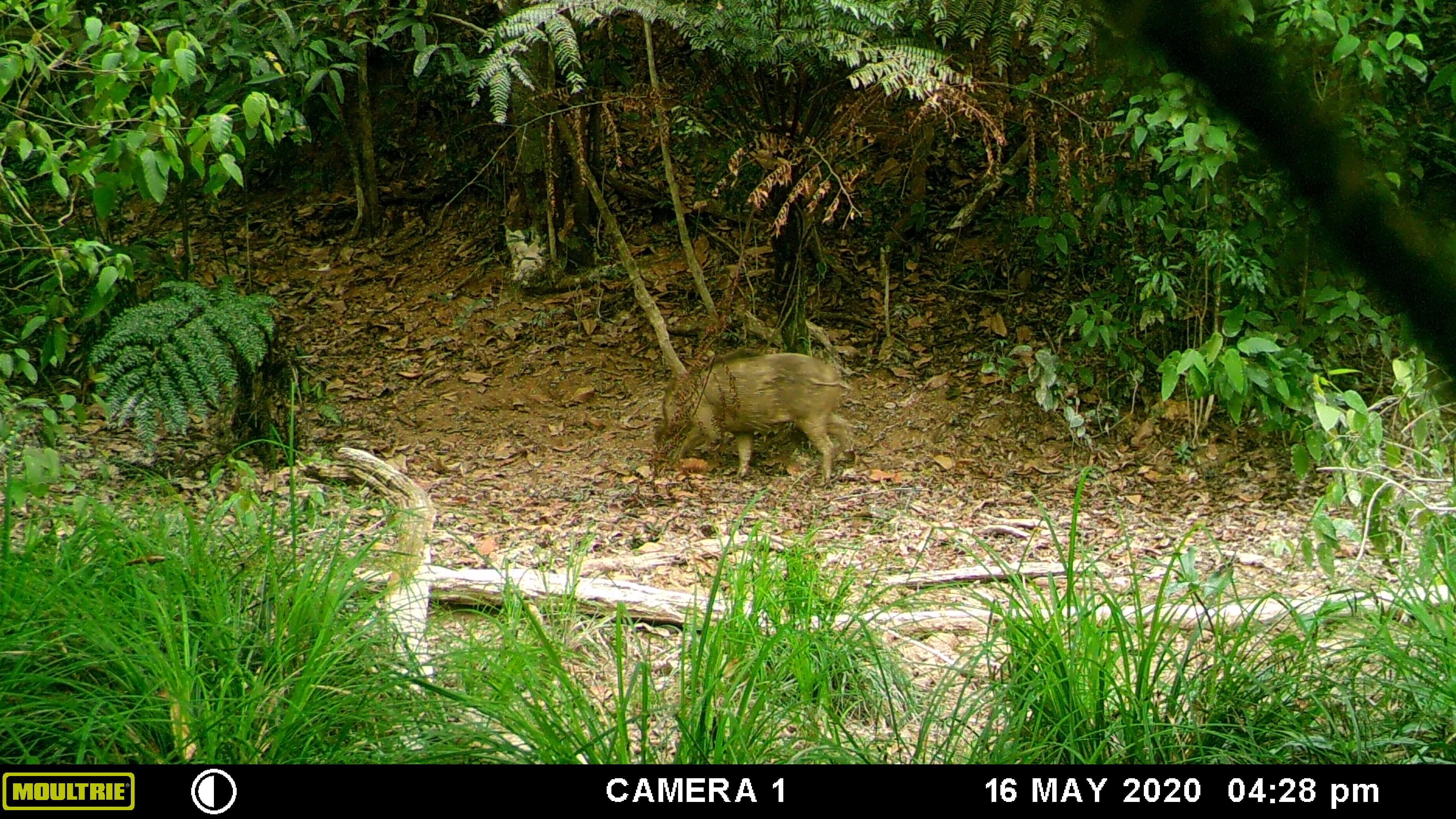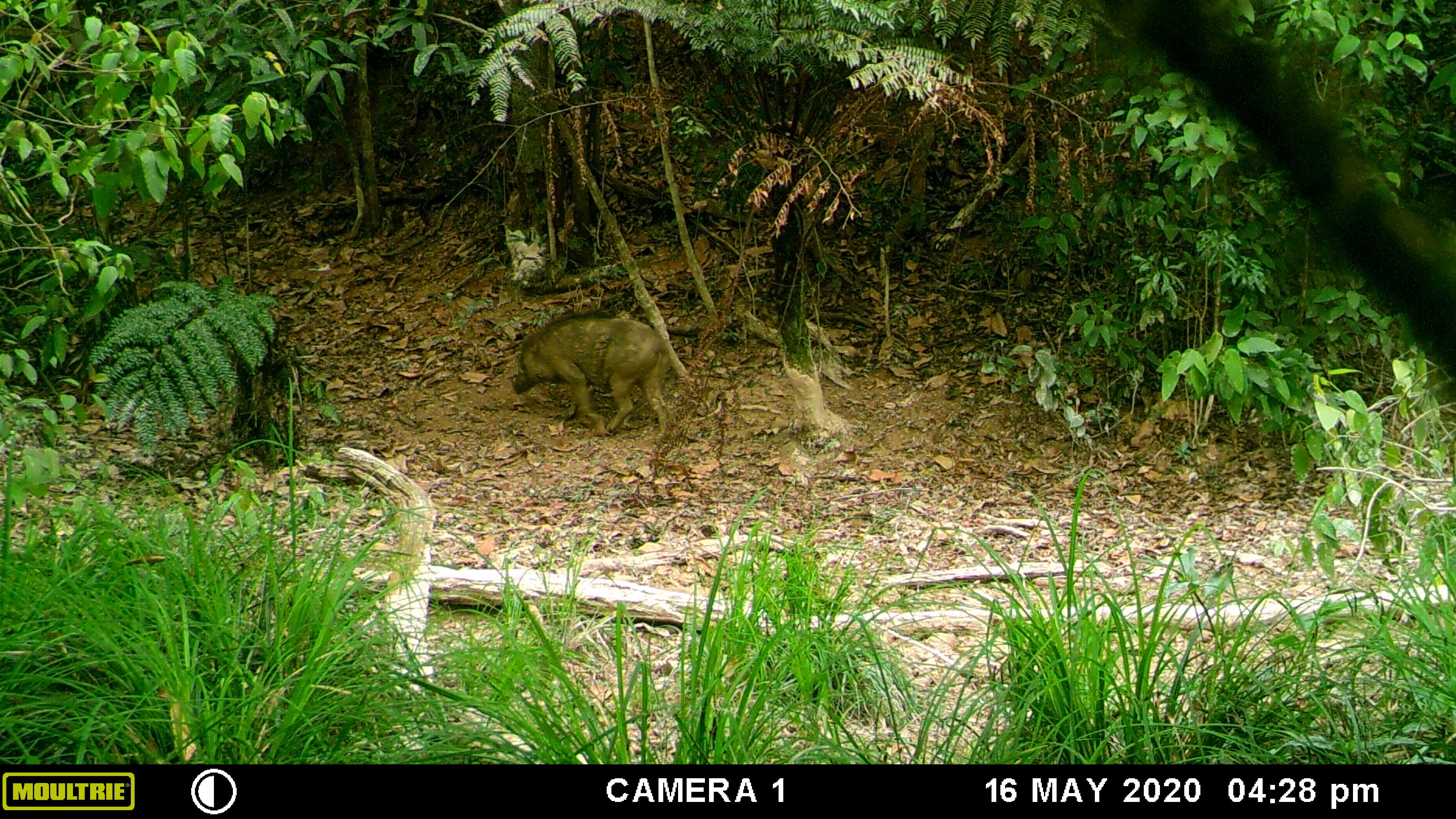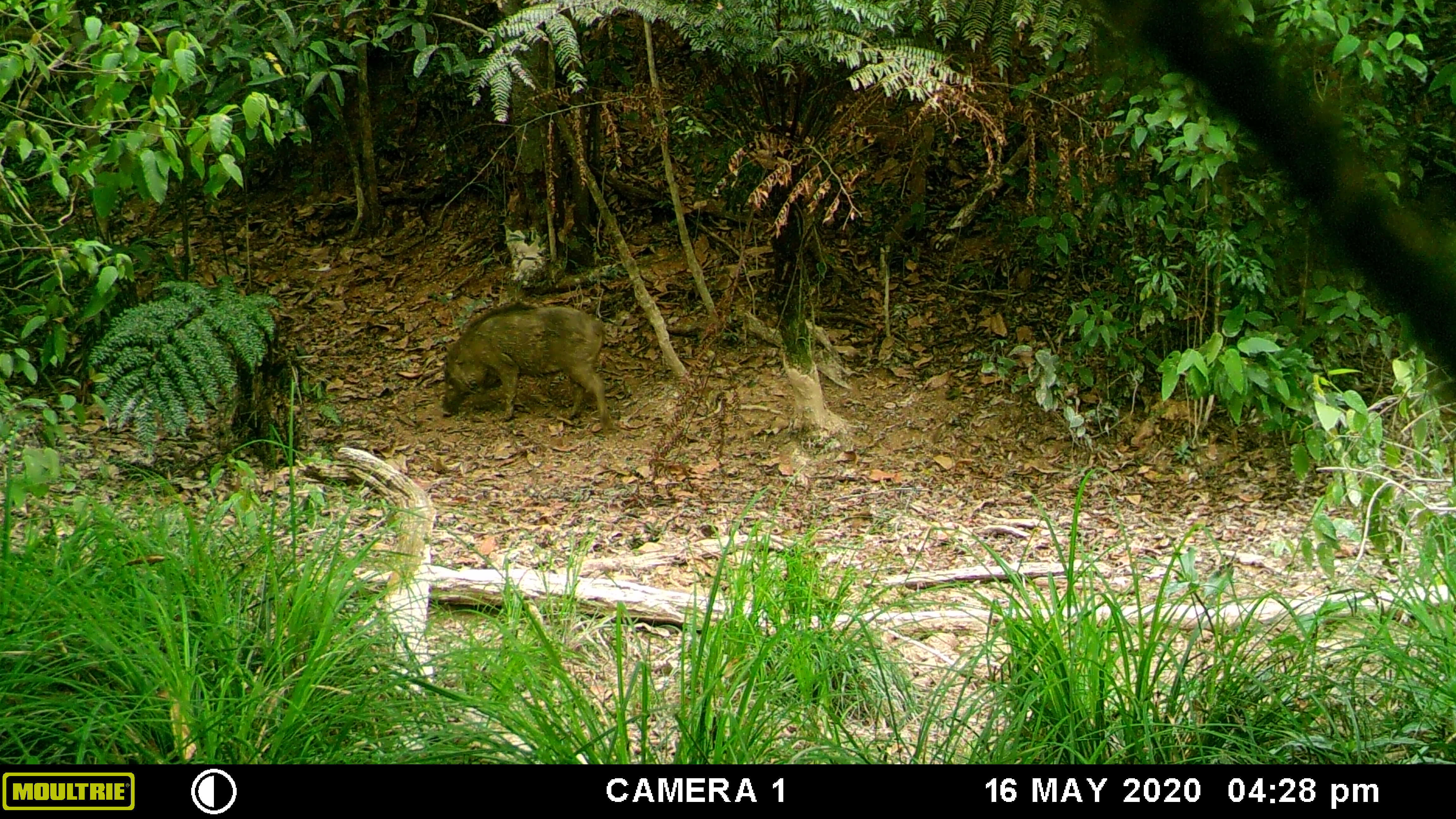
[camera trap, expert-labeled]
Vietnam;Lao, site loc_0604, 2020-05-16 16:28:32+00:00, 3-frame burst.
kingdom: Animalia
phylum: Chordata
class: Mammalia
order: Artiodactyla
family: Suidae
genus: Sus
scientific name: Sus scrofa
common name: eurasian wild pig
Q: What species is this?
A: Eurasian wild pig (Sus scrofa).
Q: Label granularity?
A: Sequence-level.